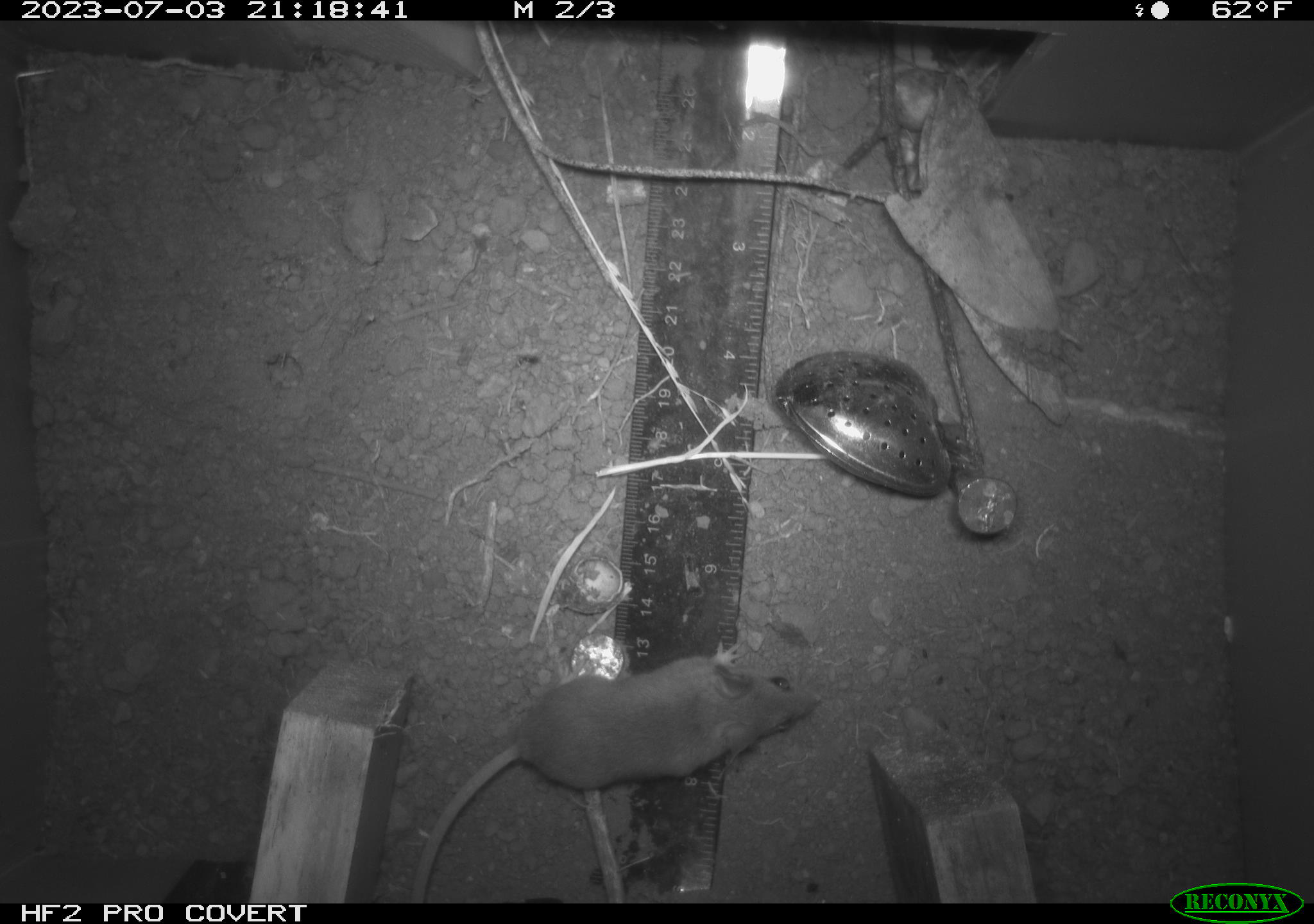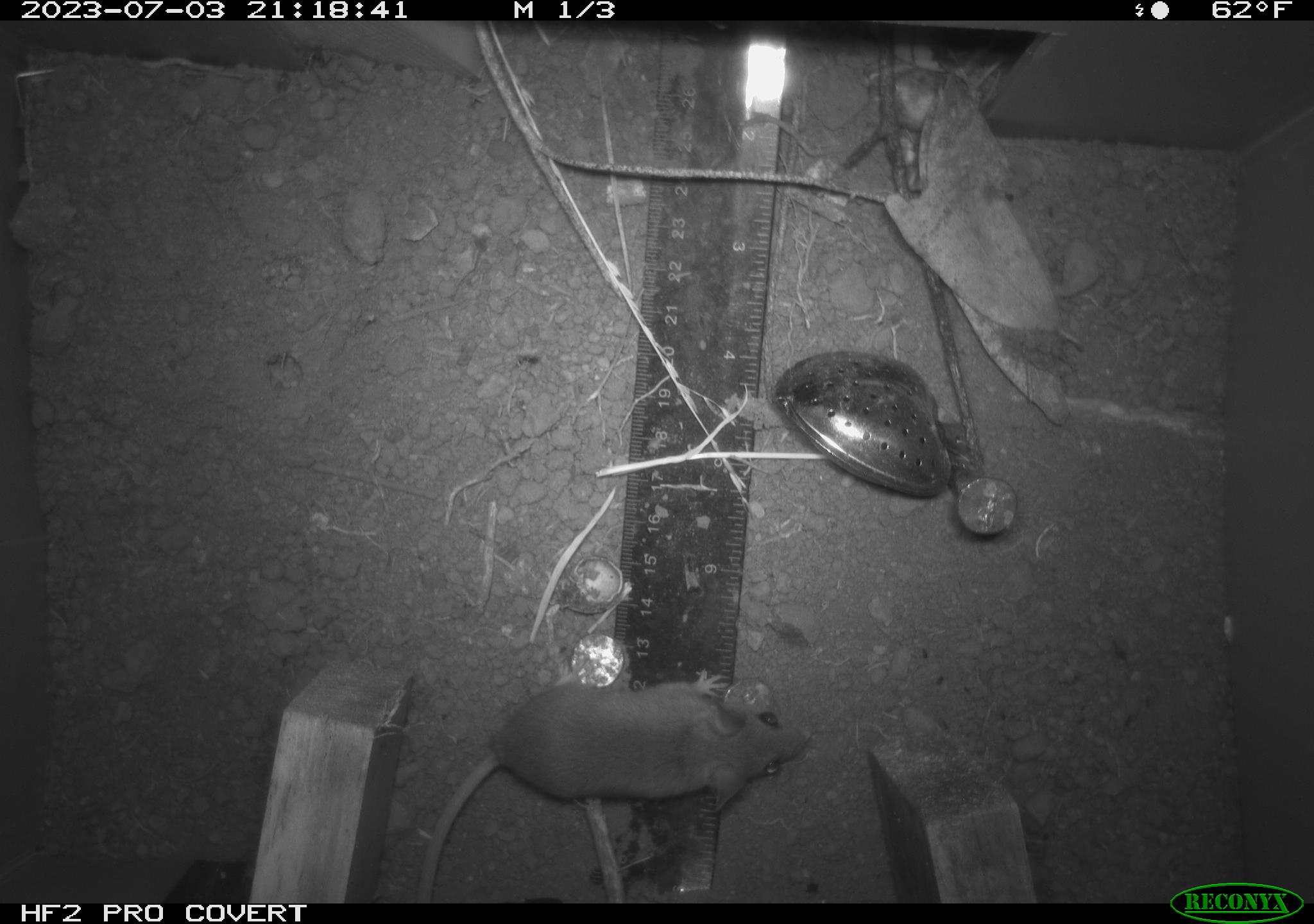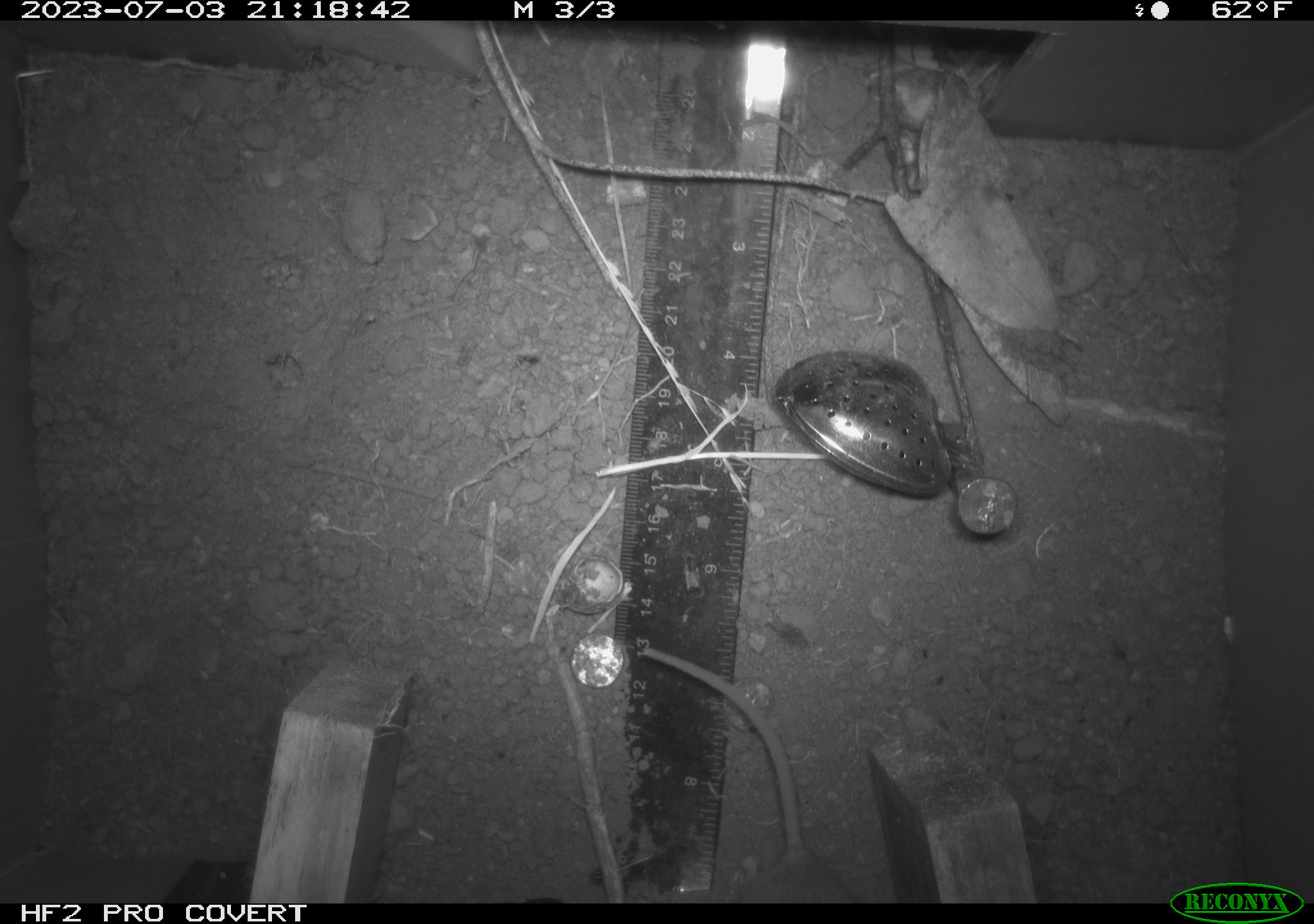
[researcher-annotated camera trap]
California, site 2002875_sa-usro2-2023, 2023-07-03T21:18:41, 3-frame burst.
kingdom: Animalia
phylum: Chordata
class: Mammalia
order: Rodentia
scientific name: Rodentia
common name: mouse species